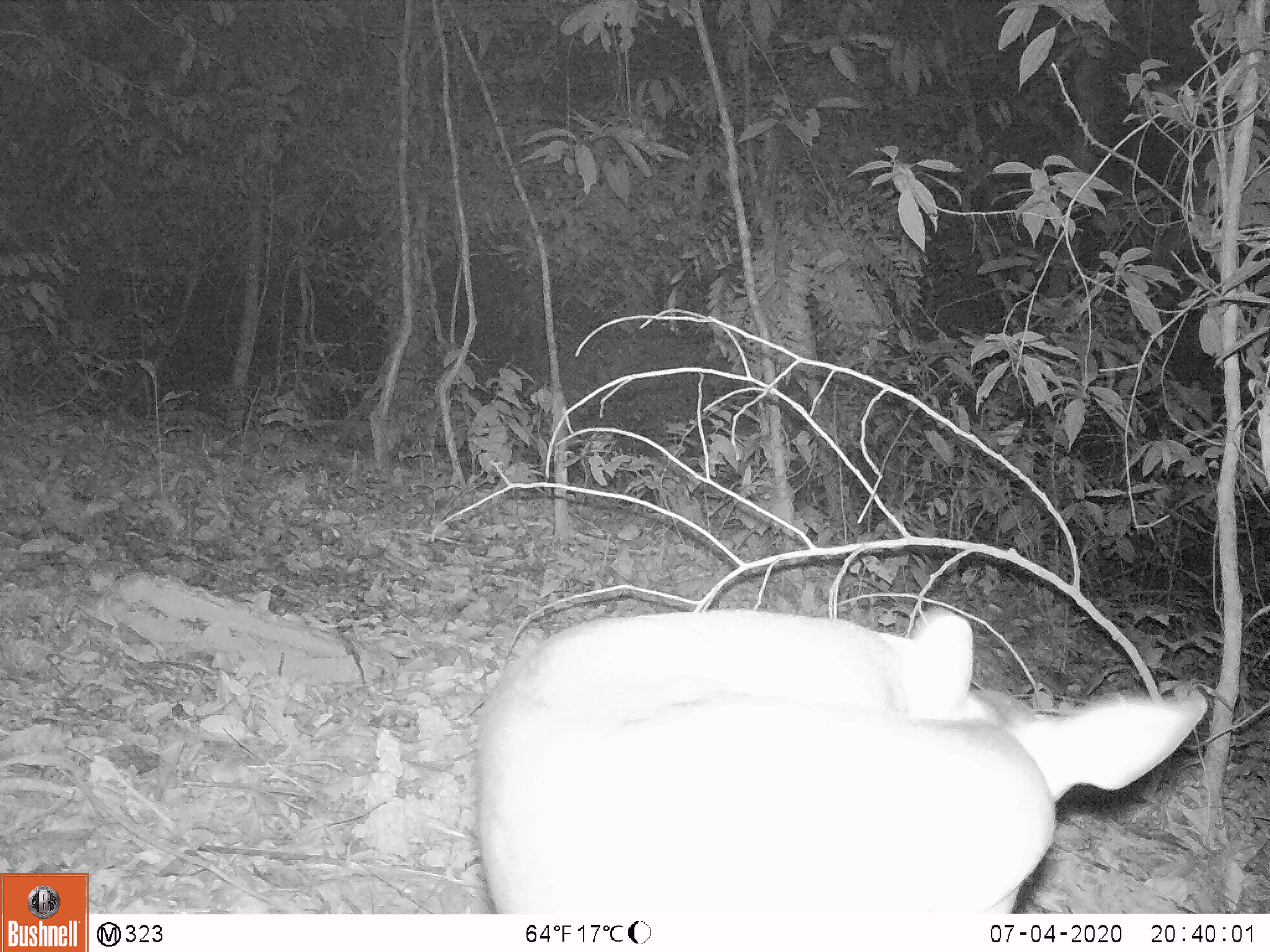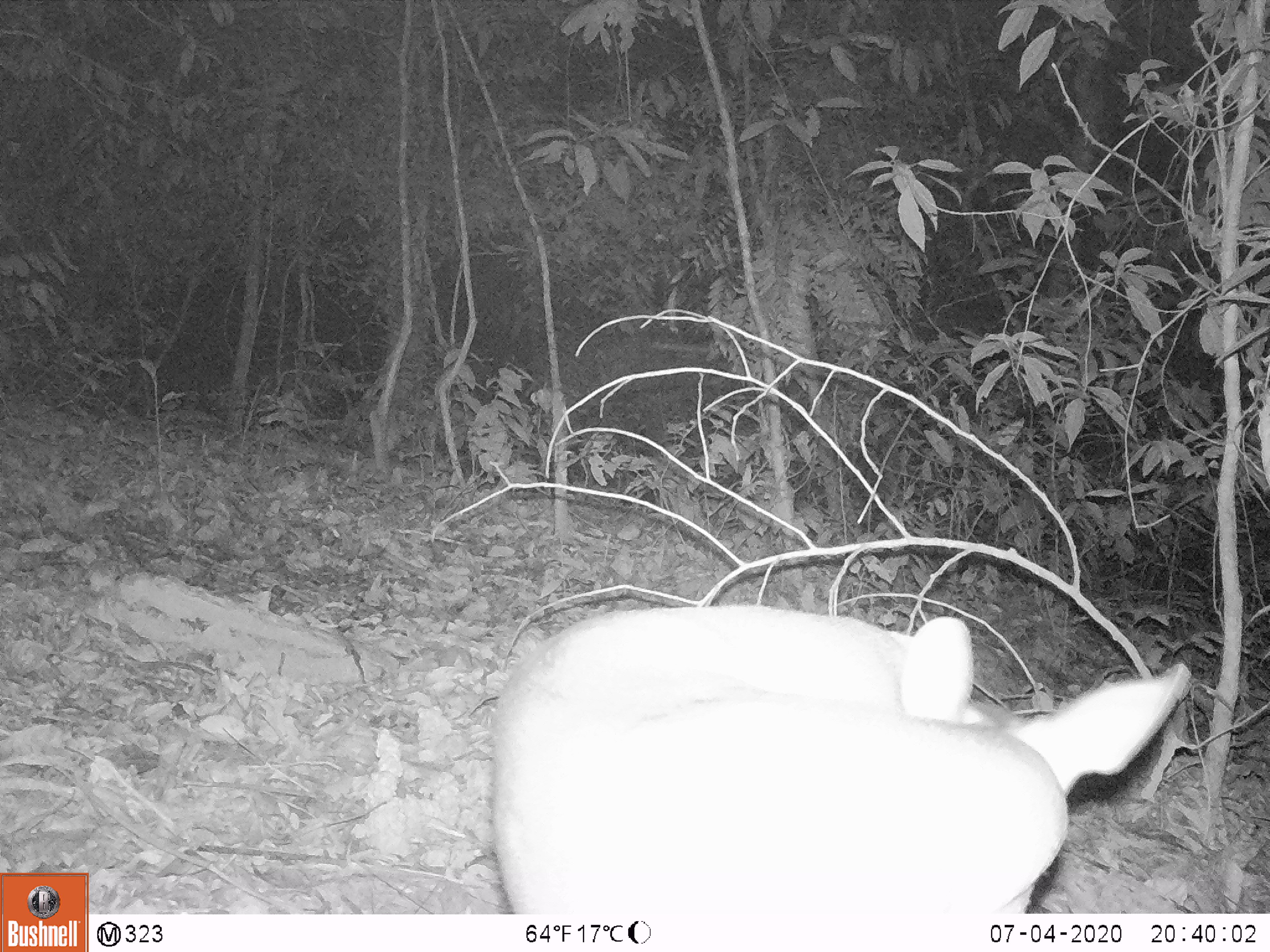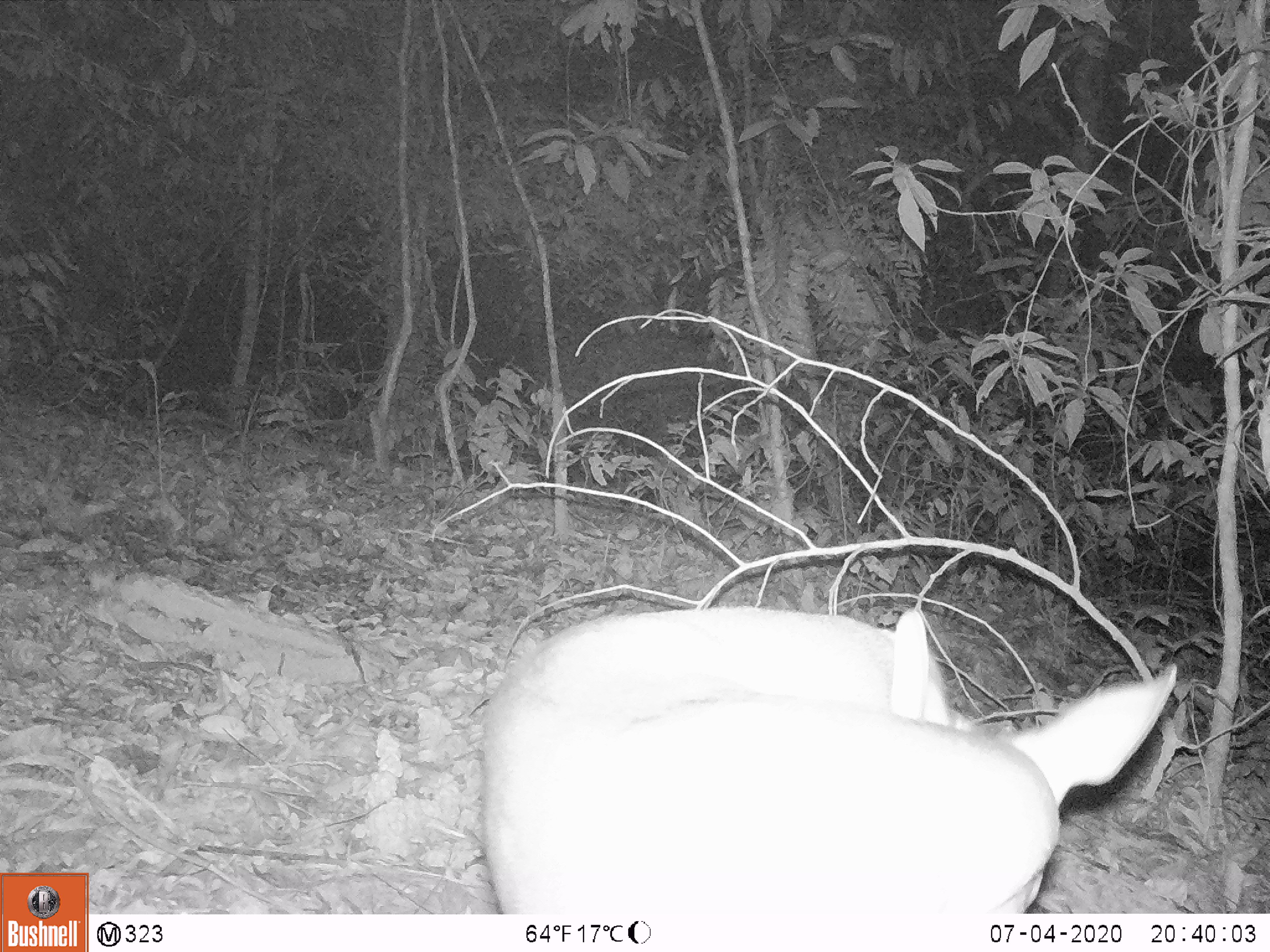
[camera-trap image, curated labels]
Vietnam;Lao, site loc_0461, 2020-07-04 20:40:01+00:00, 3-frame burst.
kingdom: Animalia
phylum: Chordata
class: Mammalia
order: Artiodactyla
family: Cervidae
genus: Muntiacus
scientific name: Muntiacus rooseveltorum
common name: roosevelt's muntjac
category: roosevelts muntjac group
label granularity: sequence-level